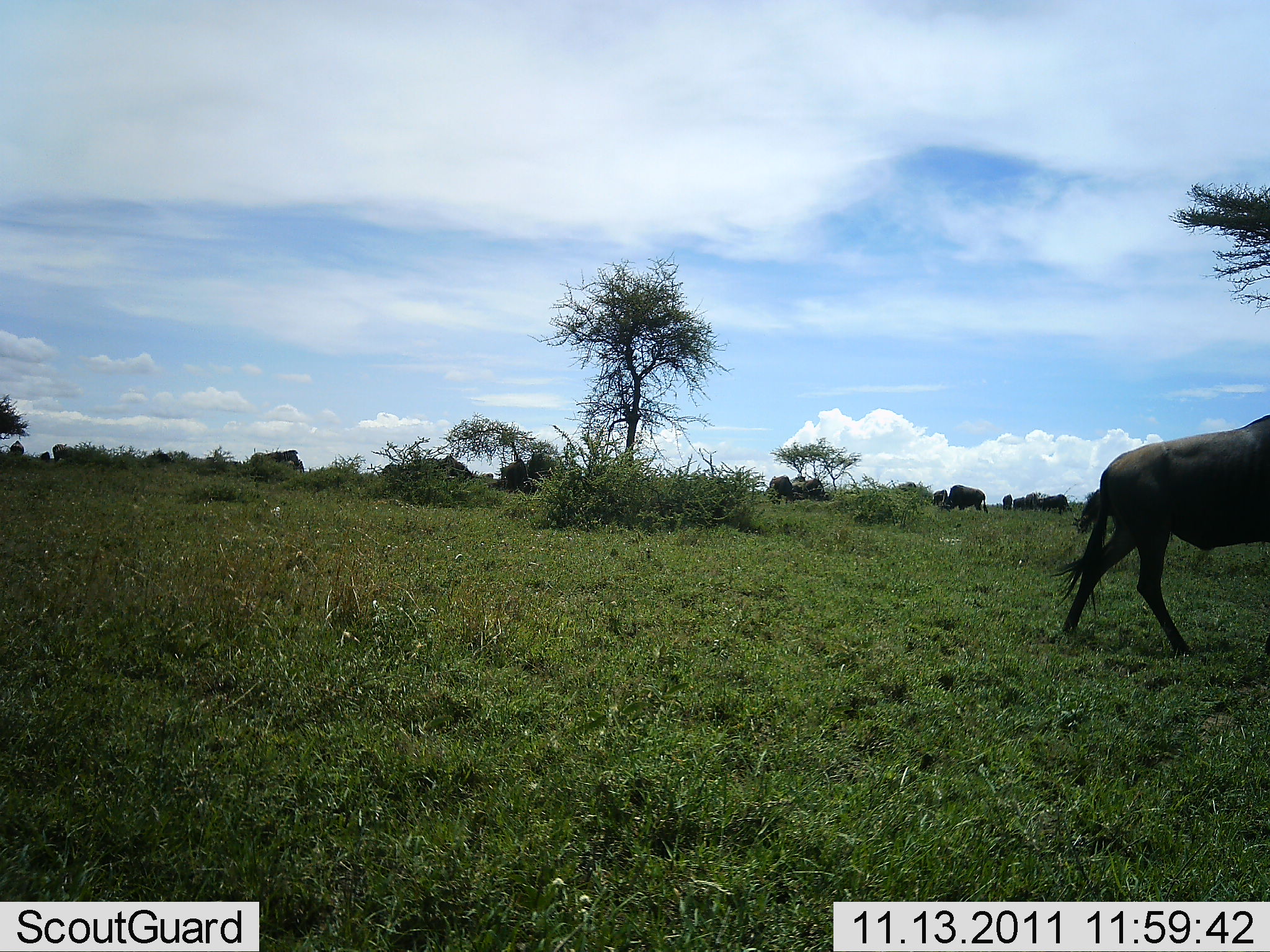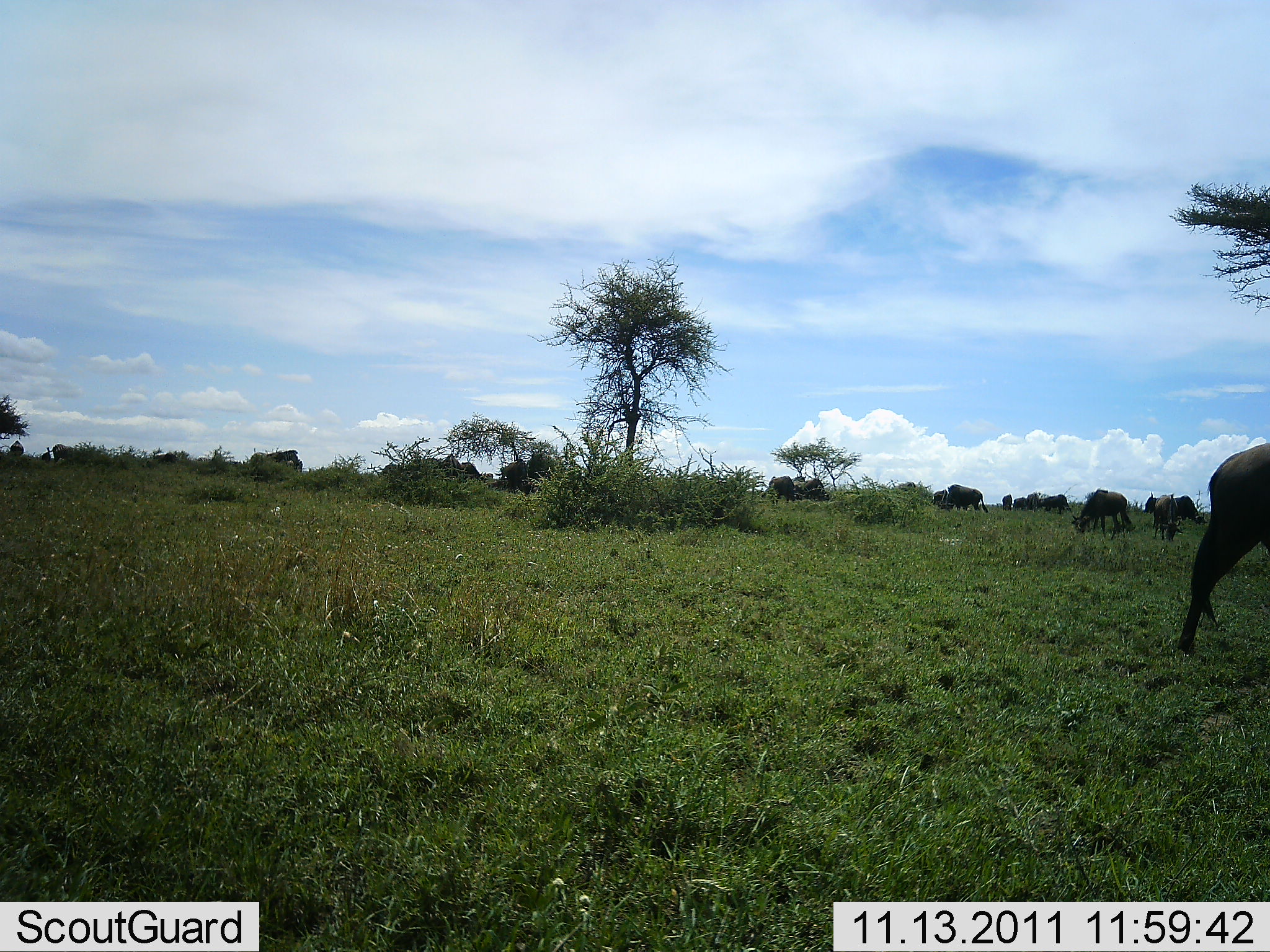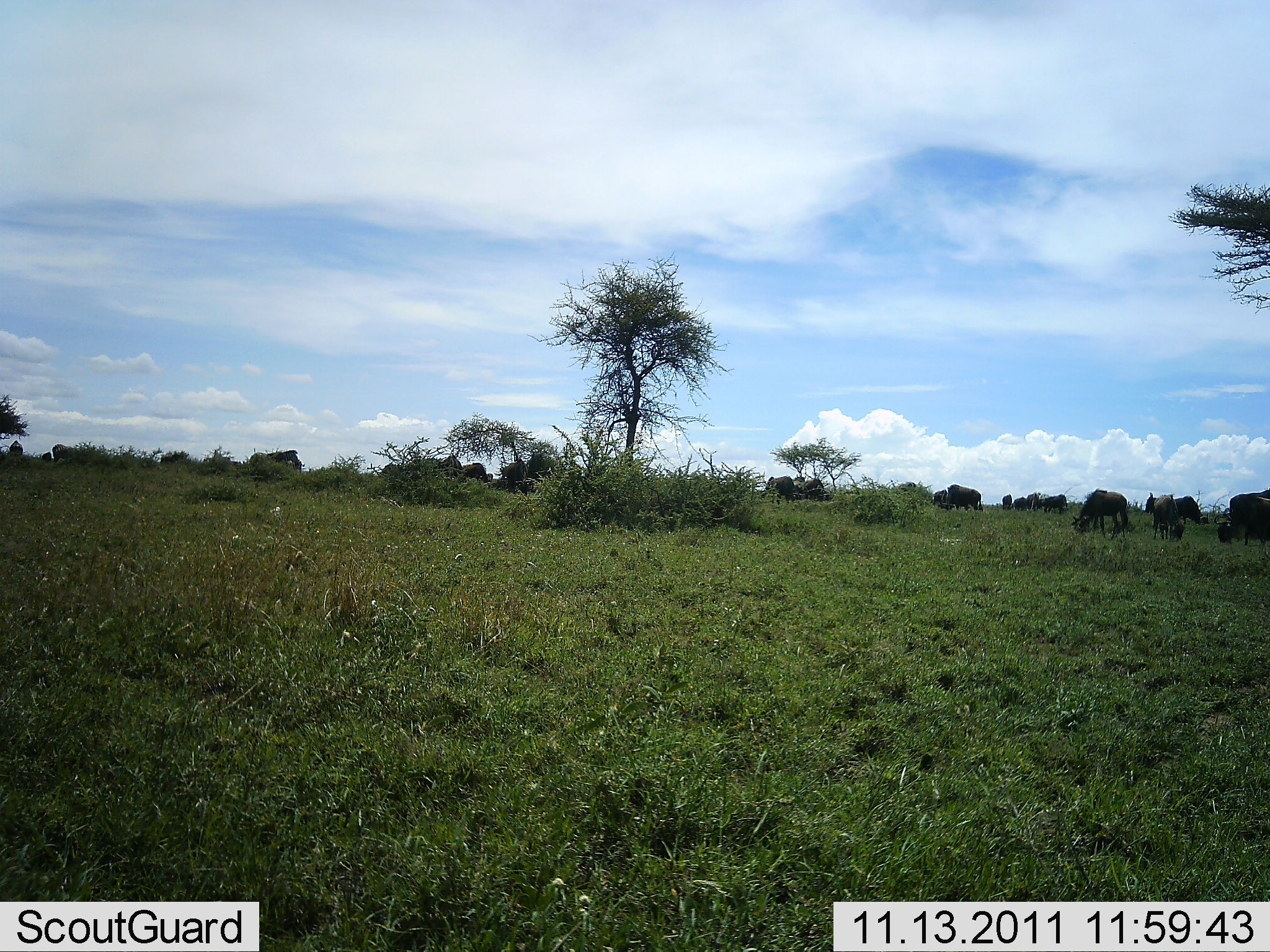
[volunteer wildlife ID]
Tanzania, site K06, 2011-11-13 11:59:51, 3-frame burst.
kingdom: Animalia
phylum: Chordata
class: Mammalia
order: Artiodactyla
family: Bovidae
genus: Connochaetes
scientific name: Connochaetes taurinus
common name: blue wildebeest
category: wildebeest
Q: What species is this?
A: Wildebeest (blue wildebeest) (Connochaetes taurinus).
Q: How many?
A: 11-50.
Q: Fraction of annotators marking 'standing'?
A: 21%.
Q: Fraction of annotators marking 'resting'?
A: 14%.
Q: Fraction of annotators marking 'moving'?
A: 93%.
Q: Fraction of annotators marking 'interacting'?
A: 0%.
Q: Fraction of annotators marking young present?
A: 0%.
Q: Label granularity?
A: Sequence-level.